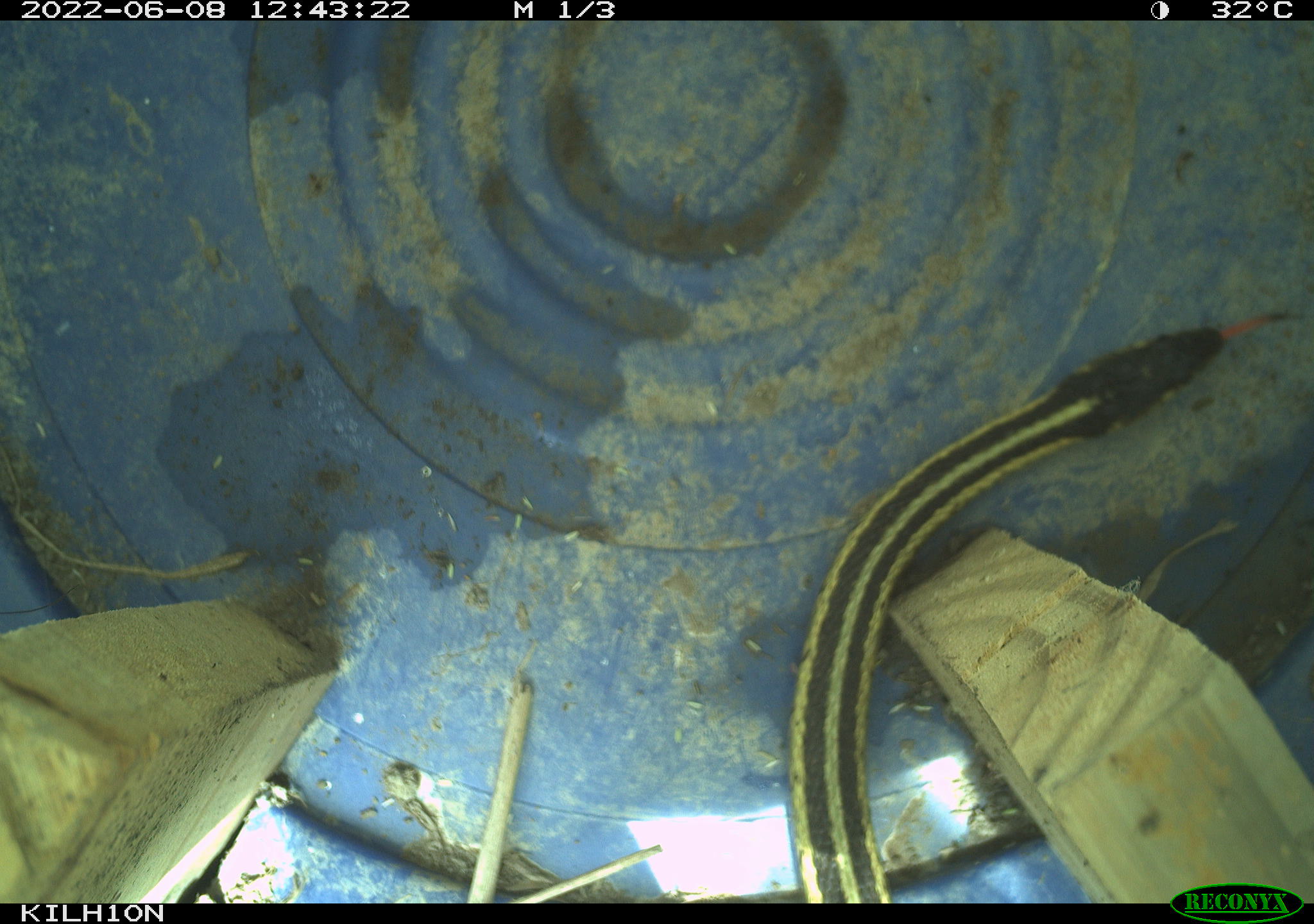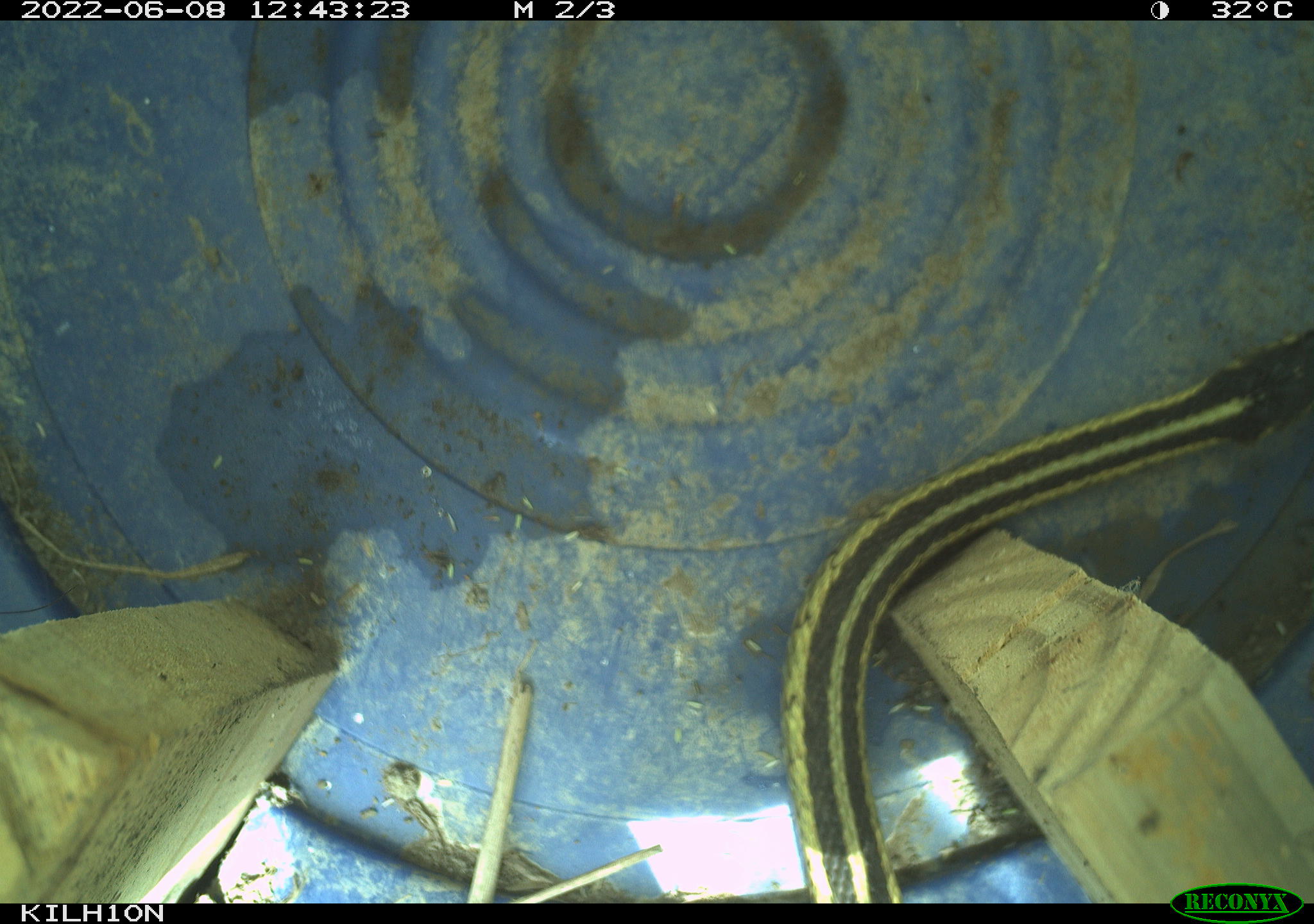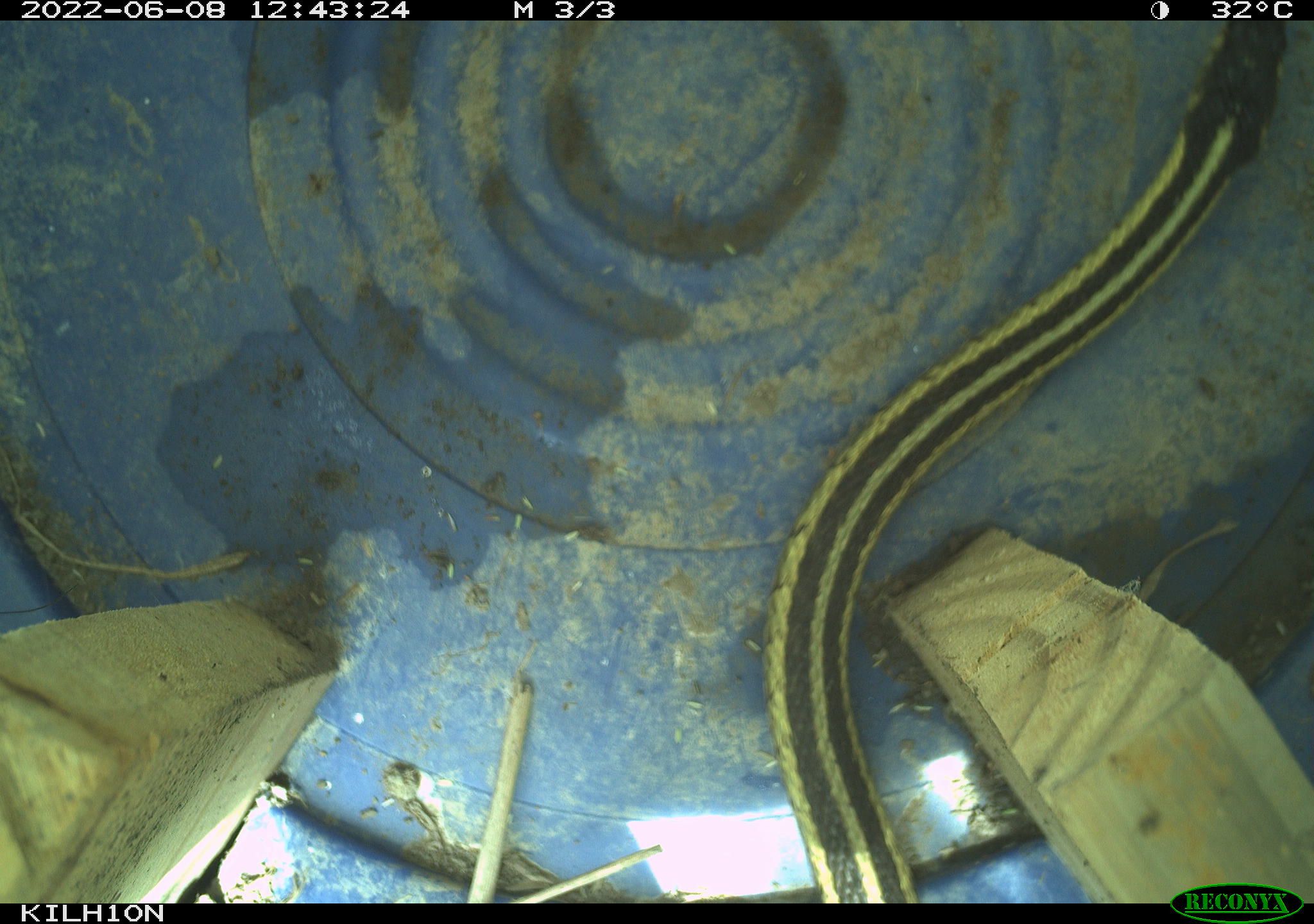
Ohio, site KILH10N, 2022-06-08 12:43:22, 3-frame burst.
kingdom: Animalia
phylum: Chordata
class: Reptilia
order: Squamata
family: Colubridae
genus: Thamnophis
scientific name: Thamnophis sirtalis sirtalis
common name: eastern gartersnake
Eastern gartersnake (Thamnophis sirtalis sirtalis).